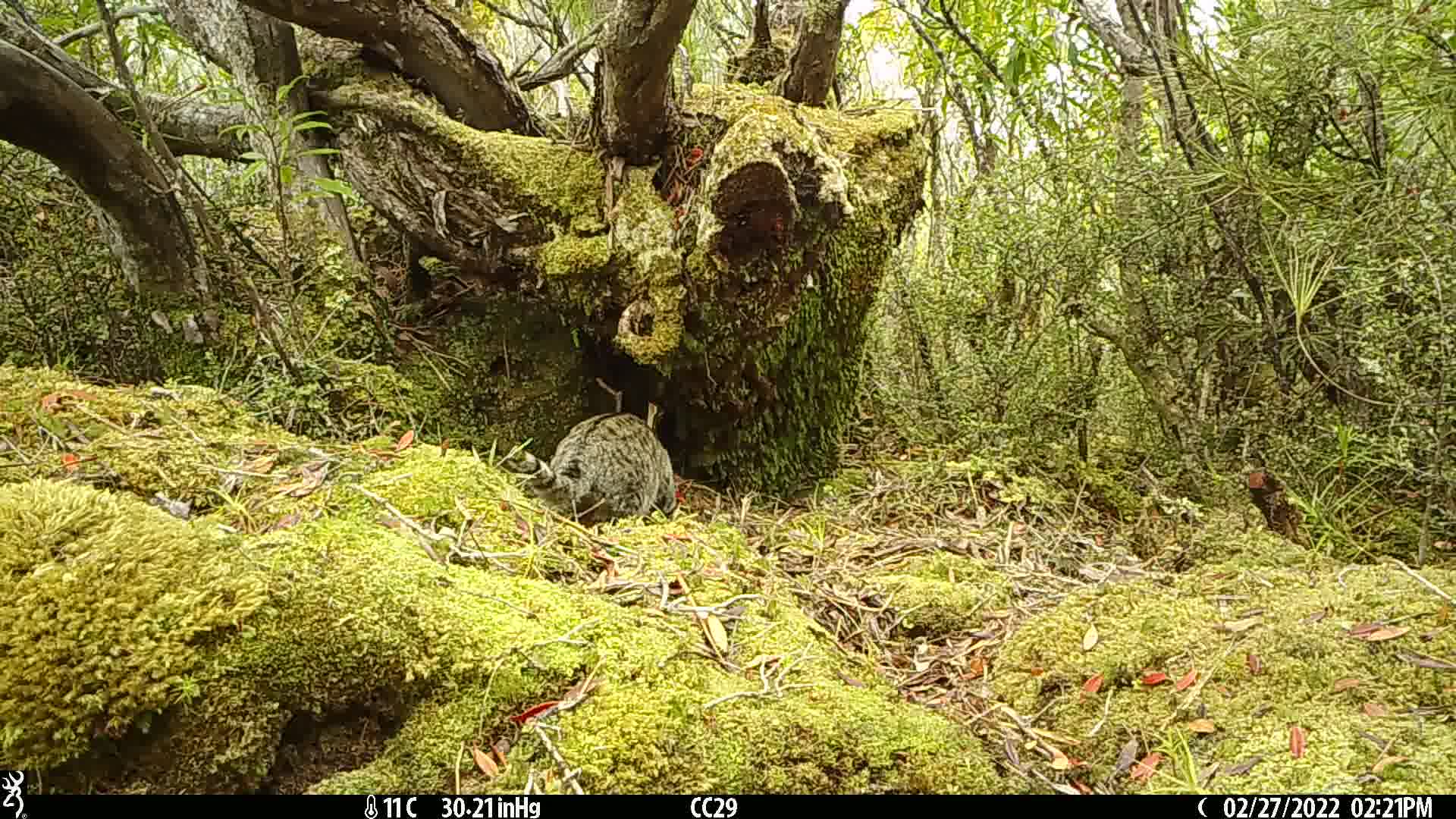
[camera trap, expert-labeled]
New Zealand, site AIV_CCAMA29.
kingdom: Animalia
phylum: Chordata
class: Mammalia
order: Carnivora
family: Felidae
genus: Felis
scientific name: Felis catus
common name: domestic cat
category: cat